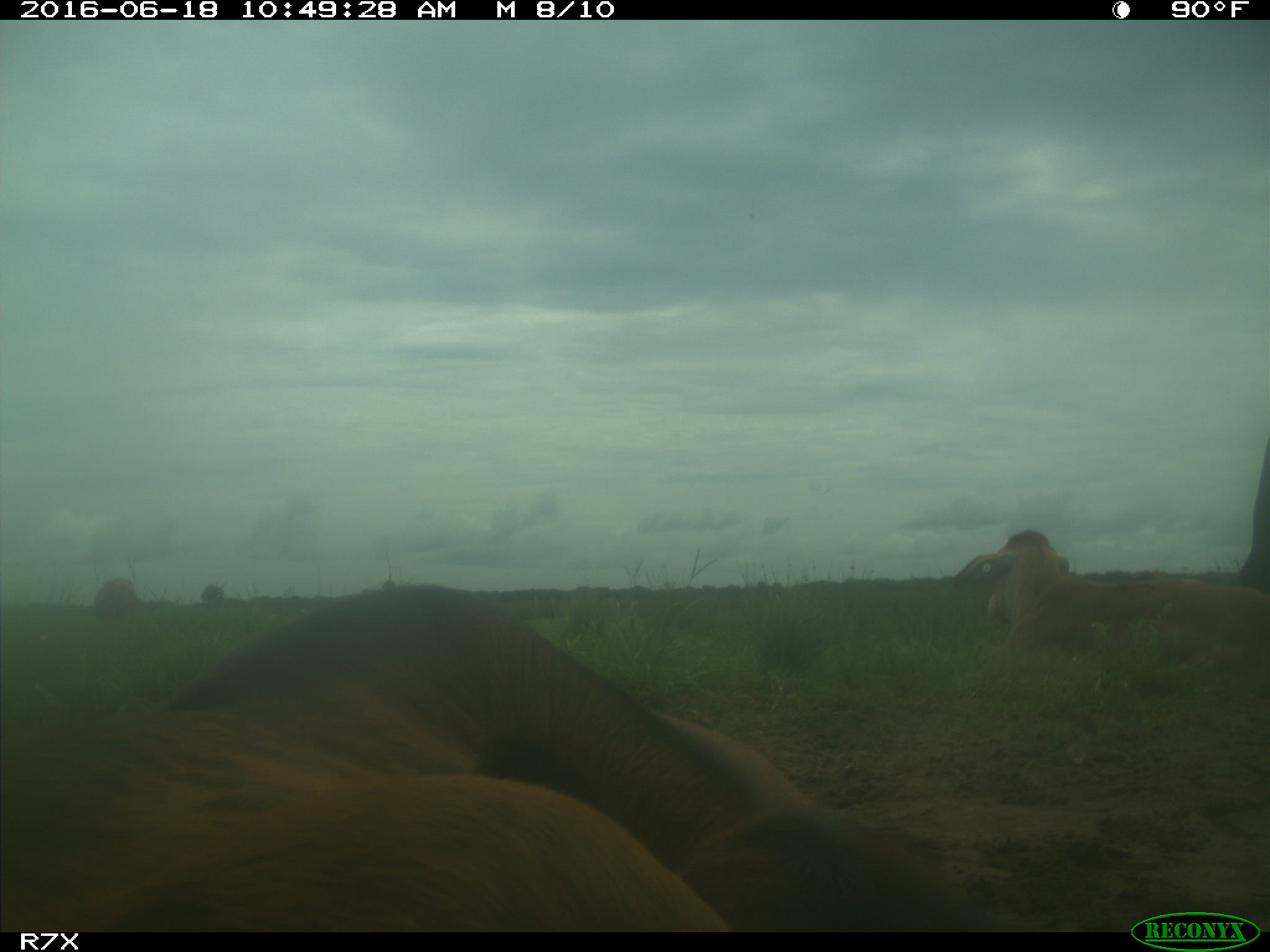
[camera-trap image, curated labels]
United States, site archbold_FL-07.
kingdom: Animalia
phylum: Chordata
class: Mammalia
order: Artiodactyla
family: Bovidae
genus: Bos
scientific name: Bos taurus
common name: domestic cow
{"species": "Bos taurus (domestic cow)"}